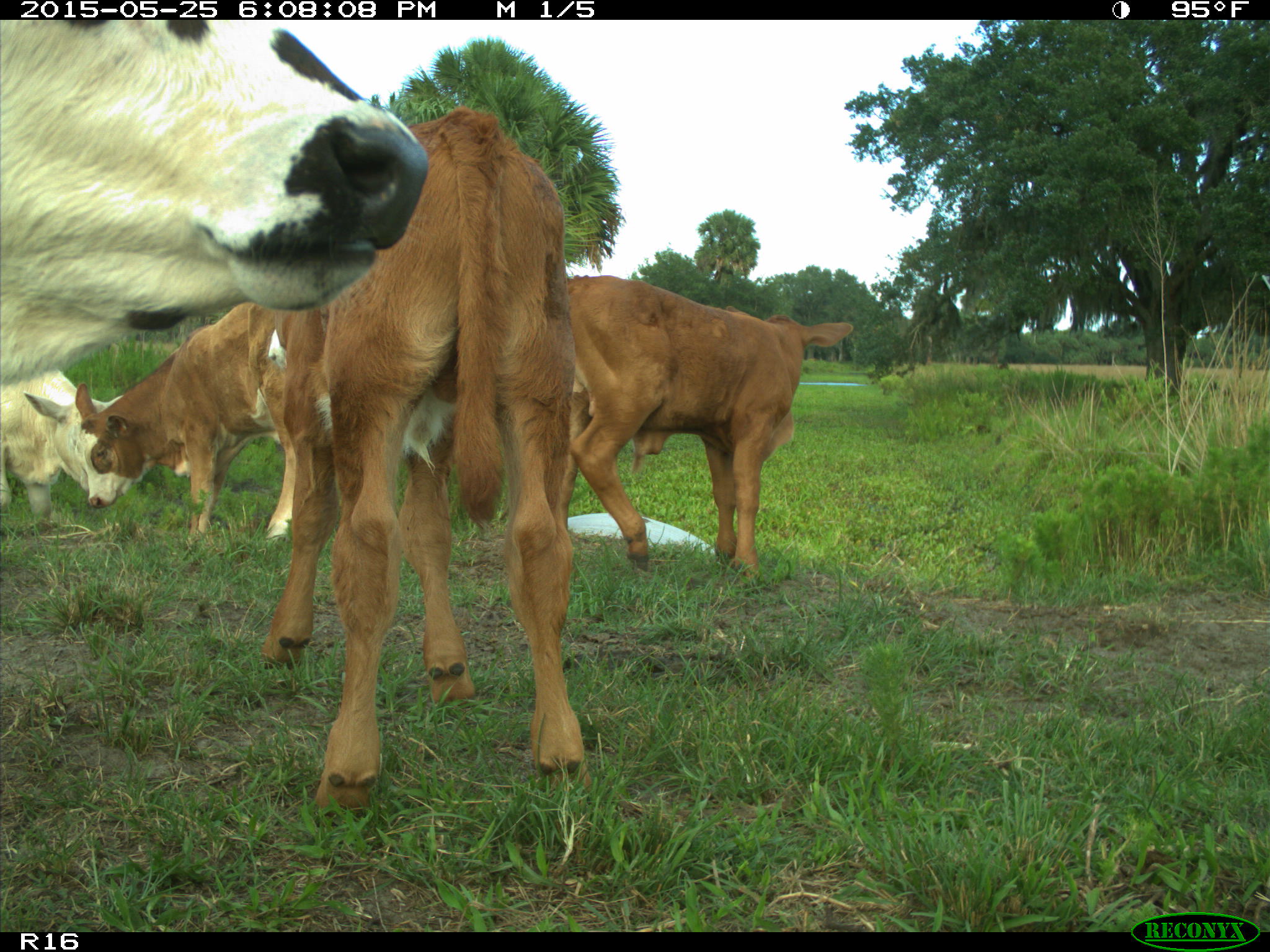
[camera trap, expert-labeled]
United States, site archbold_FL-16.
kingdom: Animalia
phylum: Chordata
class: Mammalia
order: Artiodactyla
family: Bovidae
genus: Bos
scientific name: Bos taurus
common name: domestic cow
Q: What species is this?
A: Bos taurus (domestic cow).